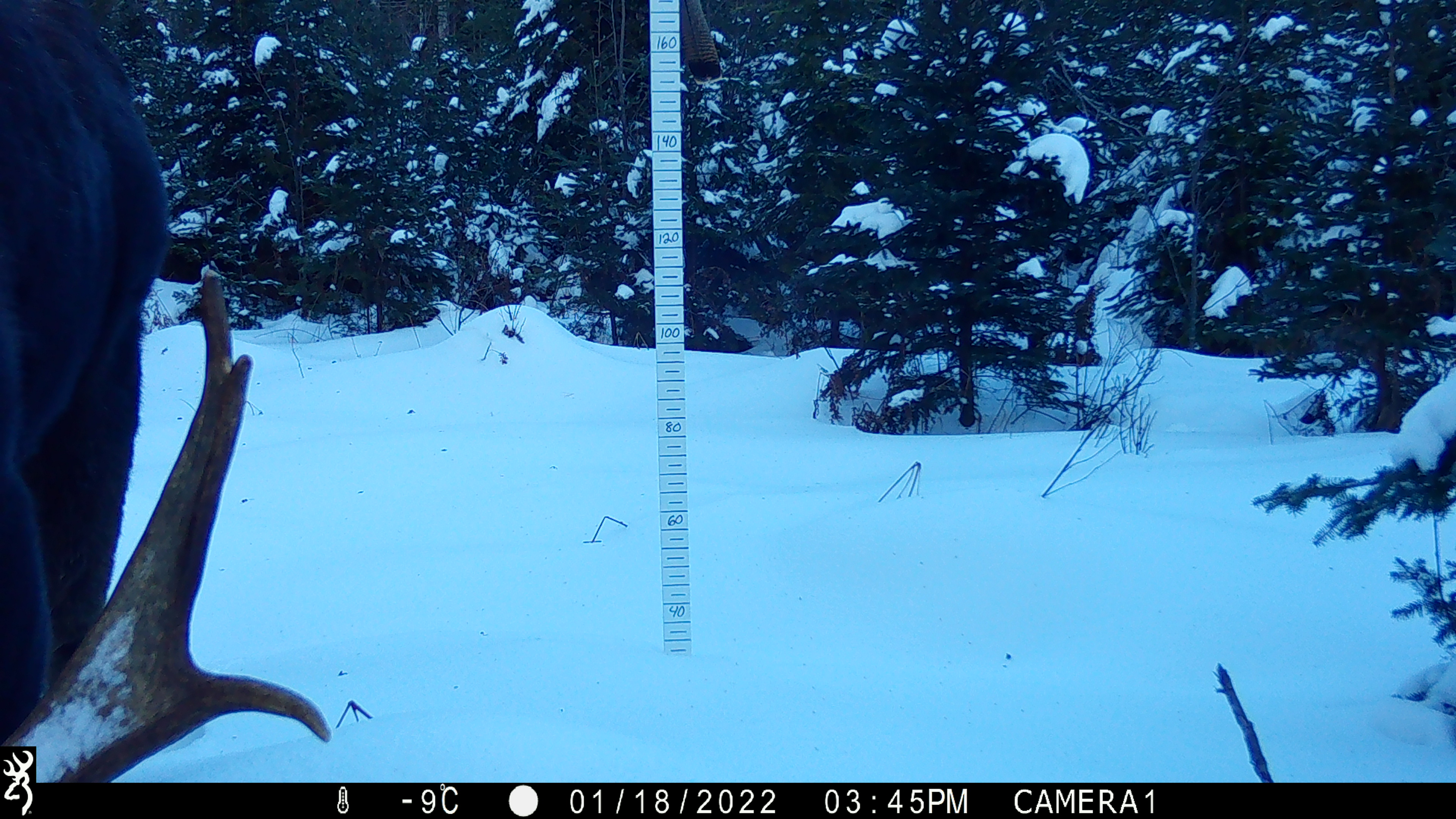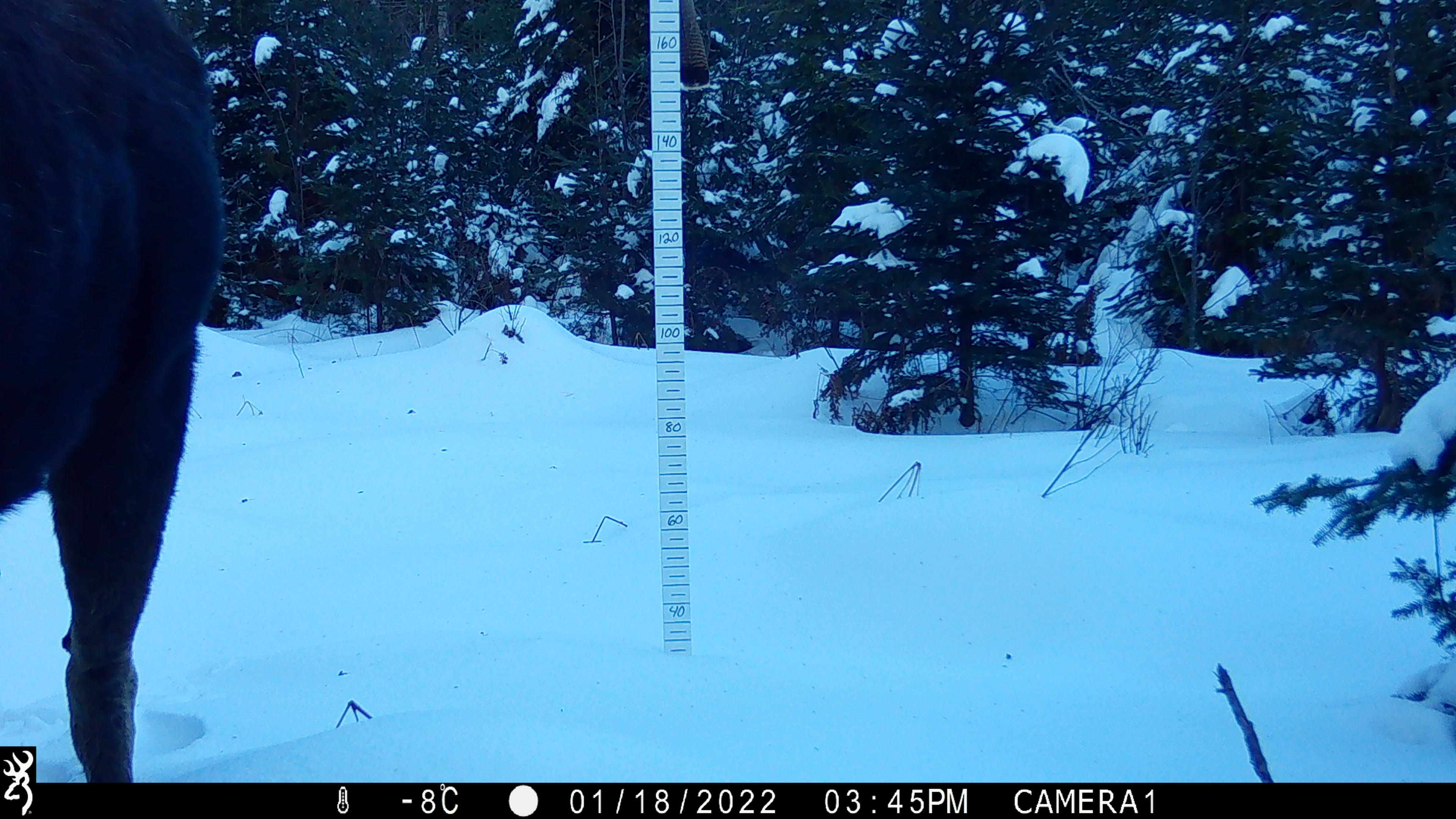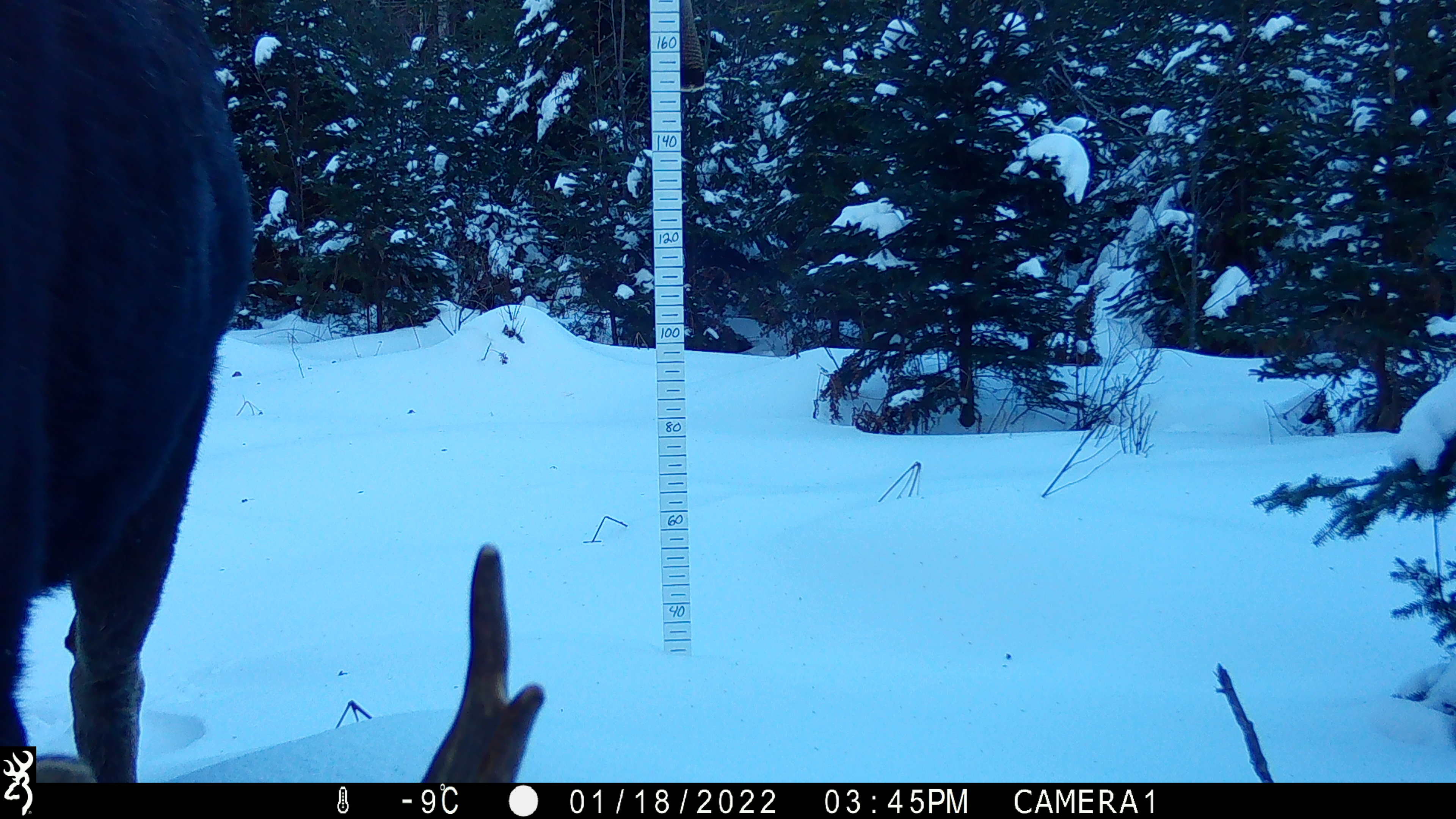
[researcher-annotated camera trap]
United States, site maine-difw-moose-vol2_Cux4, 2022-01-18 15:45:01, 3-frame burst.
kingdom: Animalia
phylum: Chordata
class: Mammalia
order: Artiodactyla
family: Cervidae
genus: Alces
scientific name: Alces alces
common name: moose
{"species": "moose (Alces alces)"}